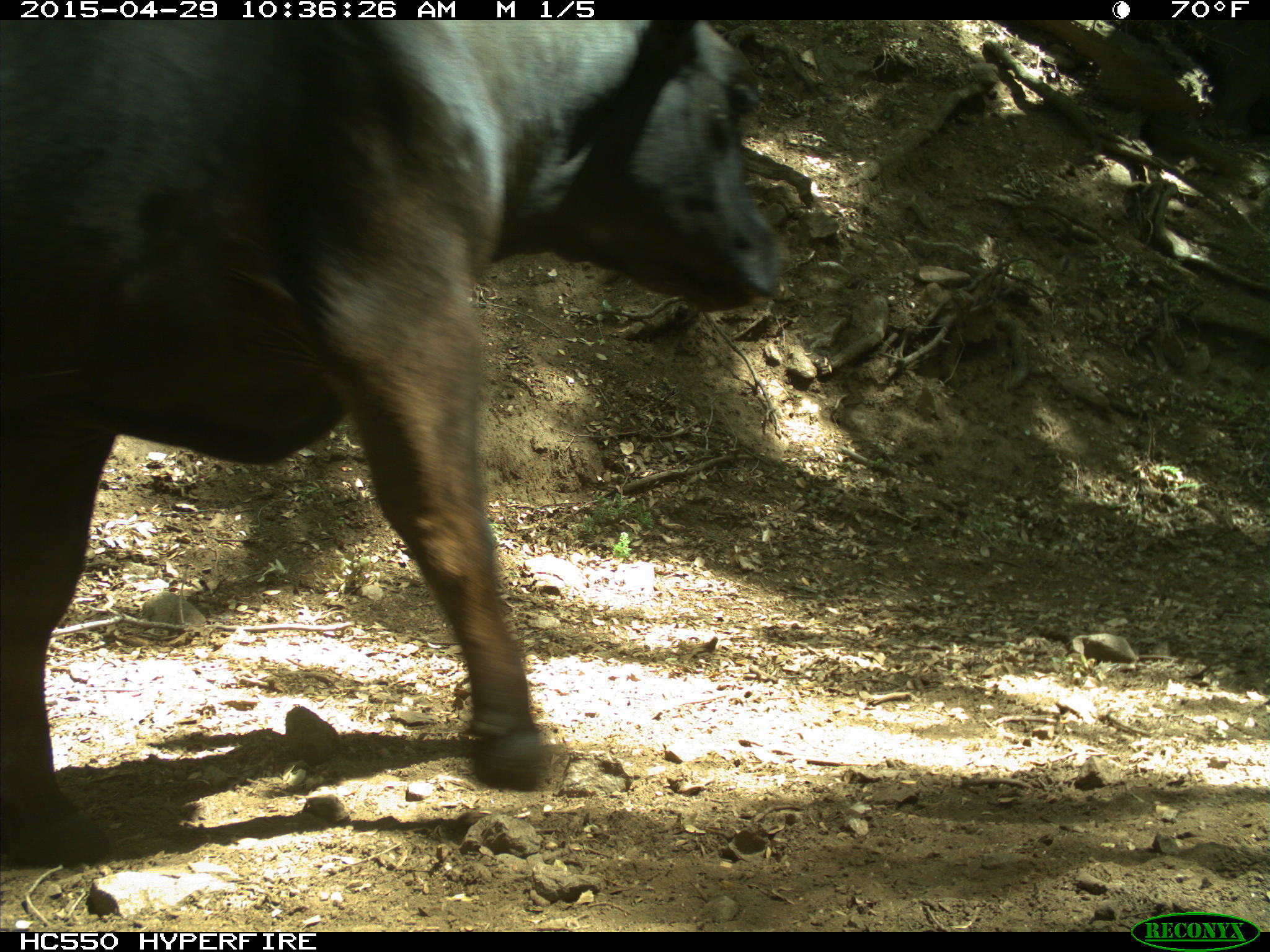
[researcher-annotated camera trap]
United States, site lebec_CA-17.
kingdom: Animalia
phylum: Chordata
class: Mammalia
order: Artiodactyla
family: Bovidae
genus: Bos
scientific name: Bos taurus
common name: domestic cow